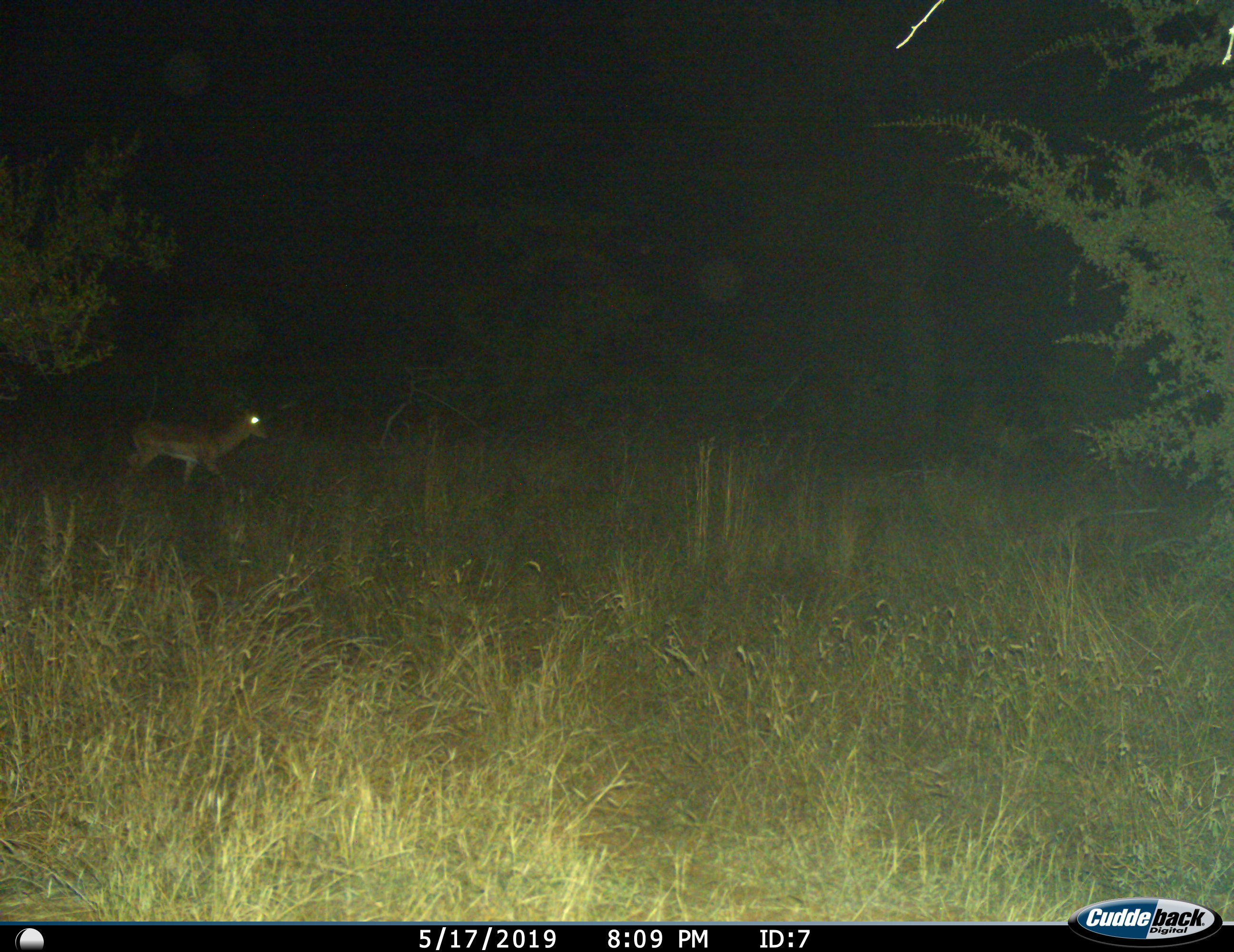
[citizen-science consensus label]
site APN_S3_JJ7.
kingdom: Animalia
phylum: Chordata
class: Mammalia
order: Artiodactyla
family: Bovidae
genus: Aepyceros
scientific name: Aepyceros melampus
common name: impala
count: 1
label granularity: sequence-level